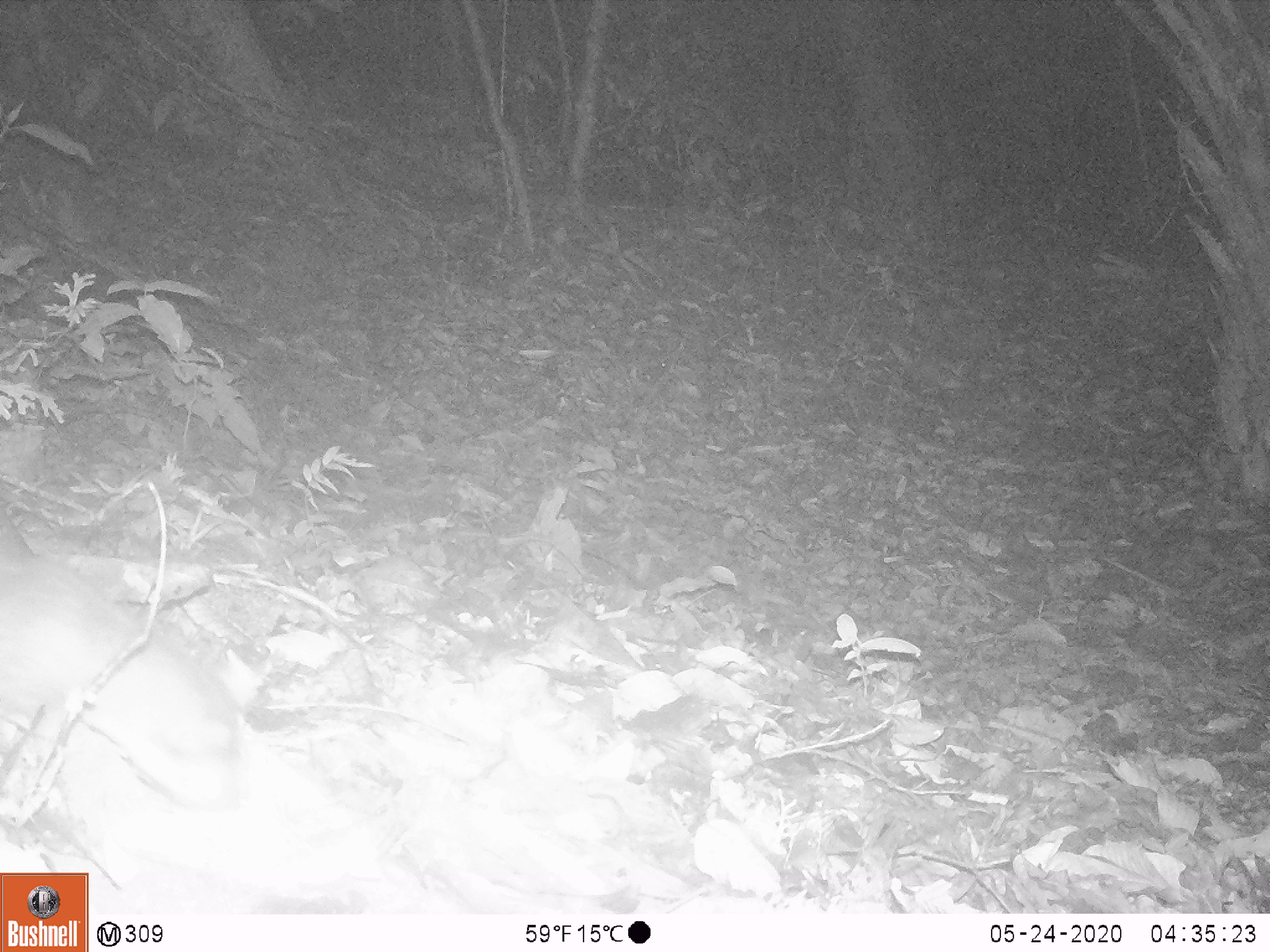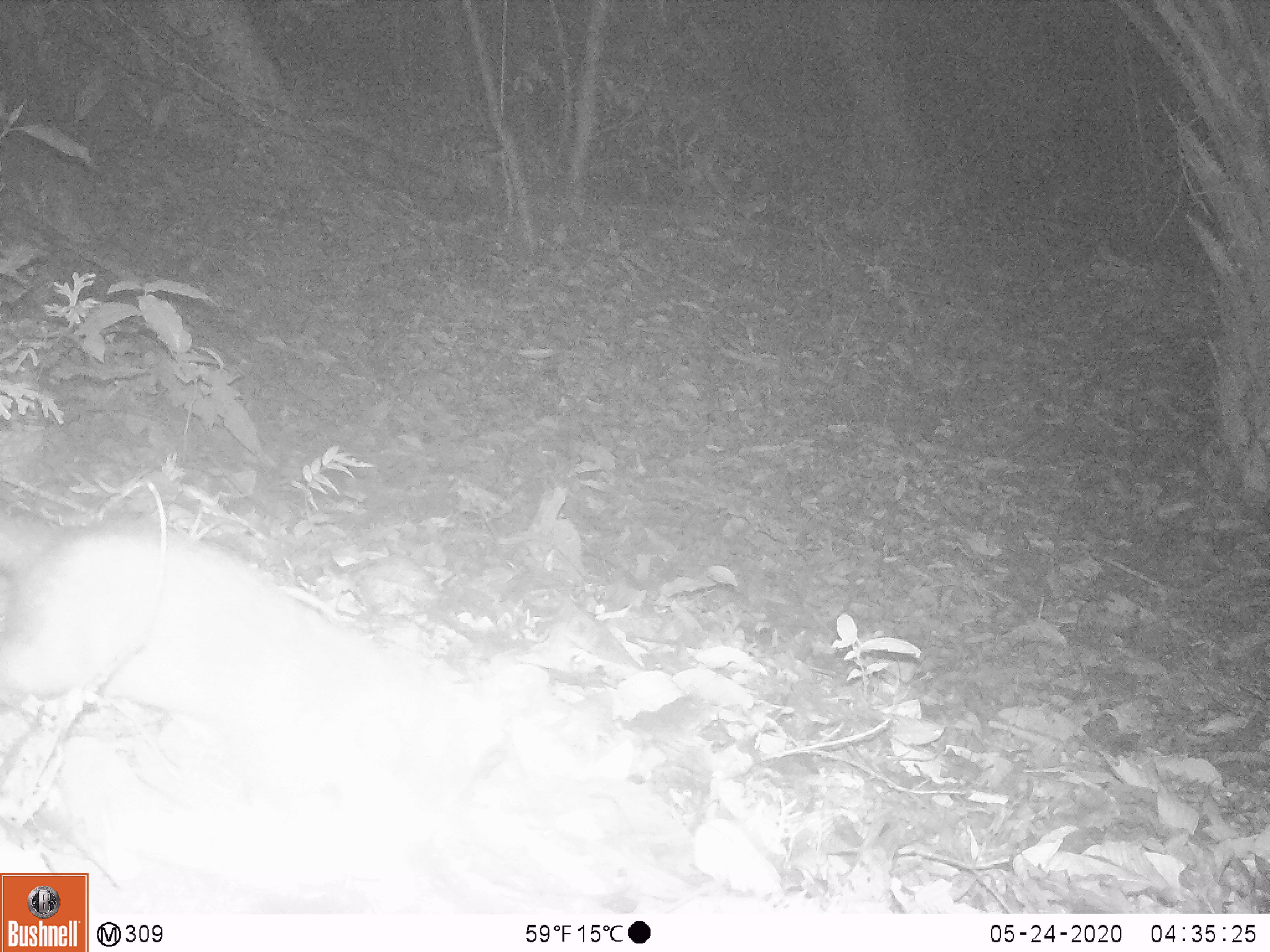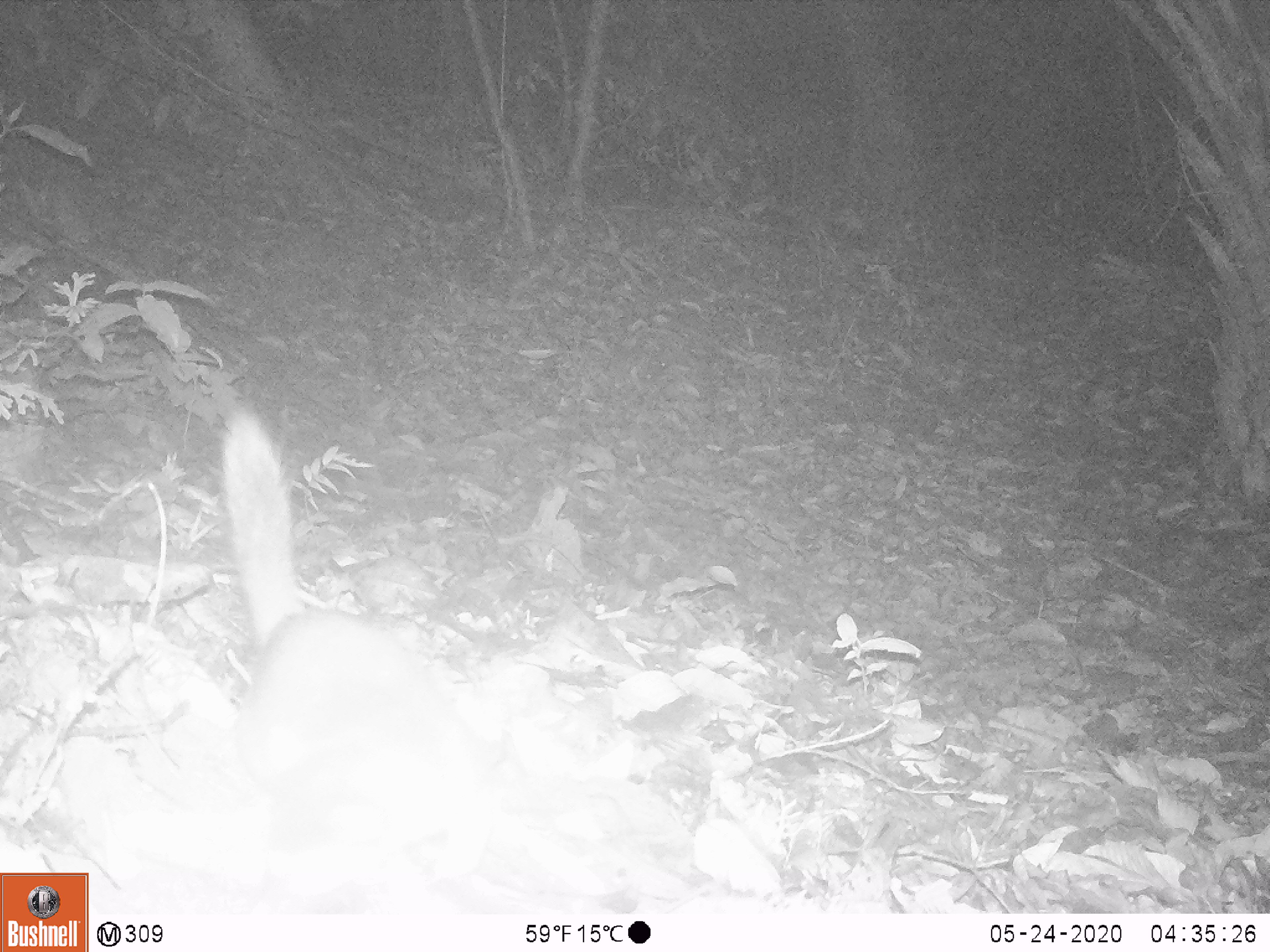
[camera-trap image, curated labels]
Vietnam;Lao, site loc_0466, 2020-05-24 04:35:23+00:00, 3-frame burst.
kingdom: Animalia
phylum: Chordata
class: Mammalia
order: Carnivora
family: Mustelidae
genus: Melogale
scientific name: Melogale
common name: ferret badger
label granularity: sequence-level